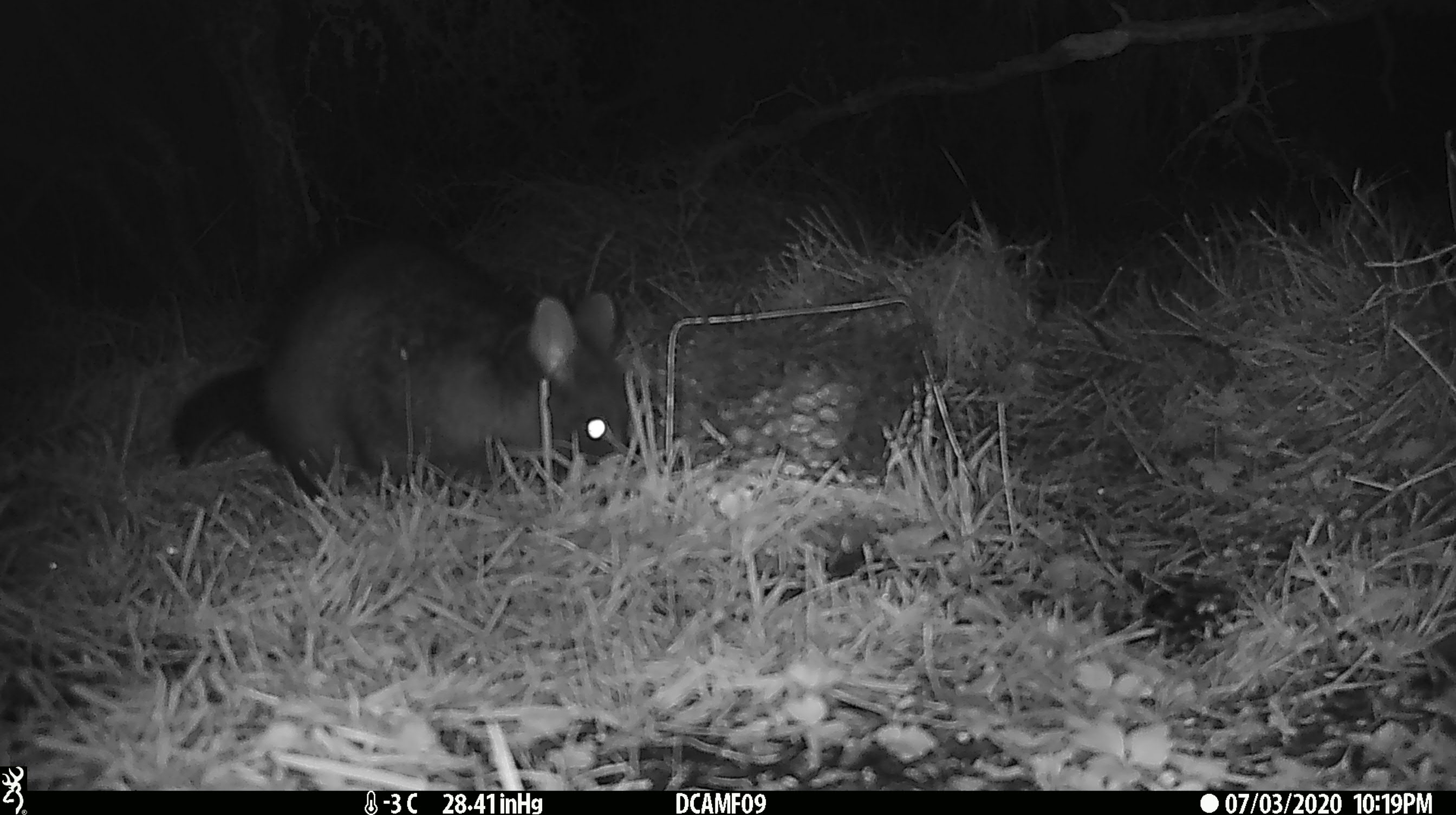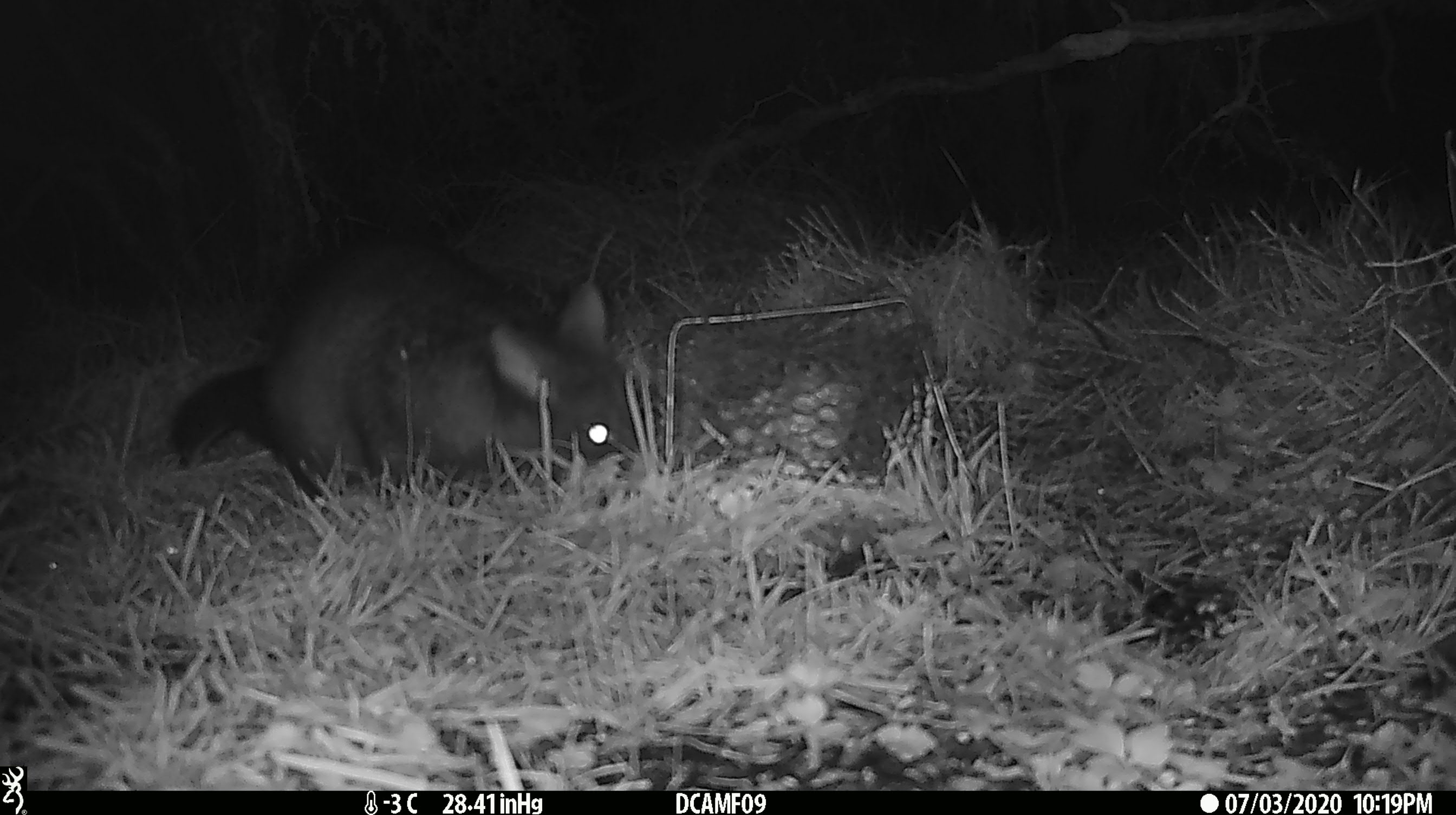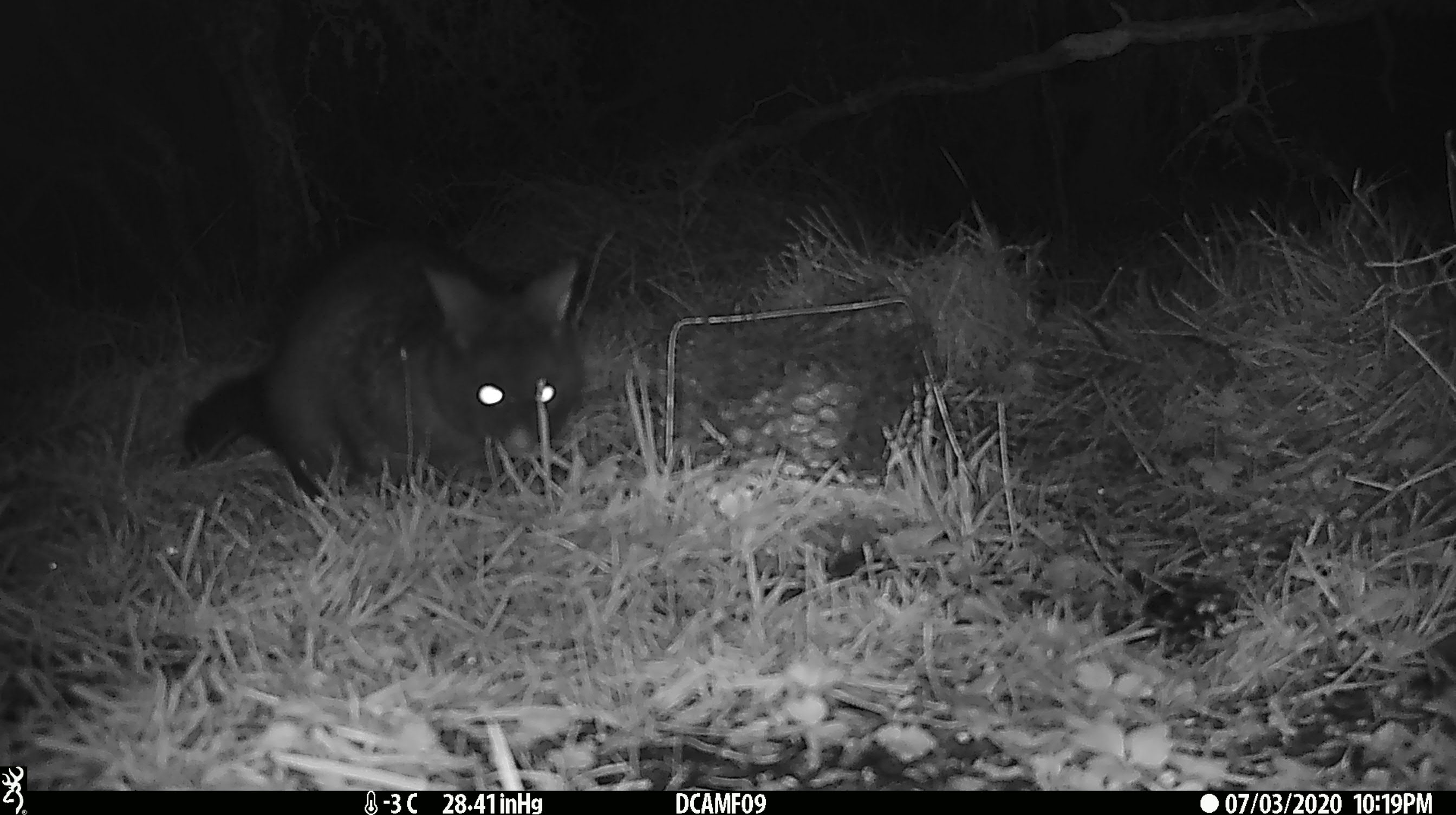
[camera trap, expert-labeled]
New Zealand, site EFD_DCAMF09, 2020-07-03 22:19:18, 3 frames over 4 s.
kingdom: Animalia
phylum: Chordata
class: Mammalia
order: Diprotodontia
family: Phalangeridae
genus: Trichosurus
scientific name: Trichosurus vulpecula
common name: common brushtail possum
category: possum